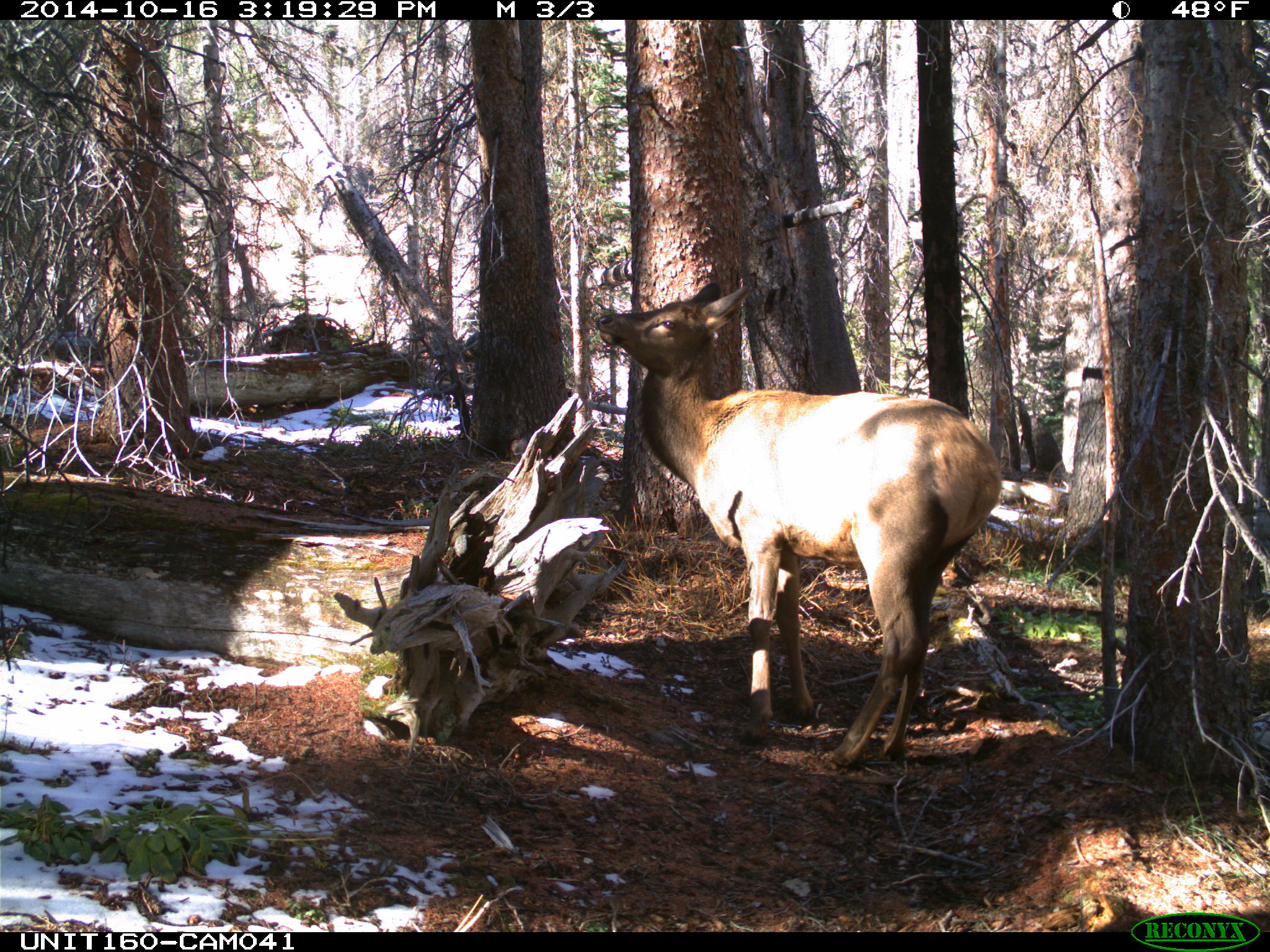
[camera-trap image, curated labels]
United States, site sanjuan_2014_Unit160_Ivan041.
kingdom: Animalia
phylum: Chordata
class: Mammalia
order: Artiodactyla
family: Cervidae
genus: Cervus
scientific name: Cervus elaphus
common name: red deer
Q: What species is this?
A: Cervus elaphus (red deer).